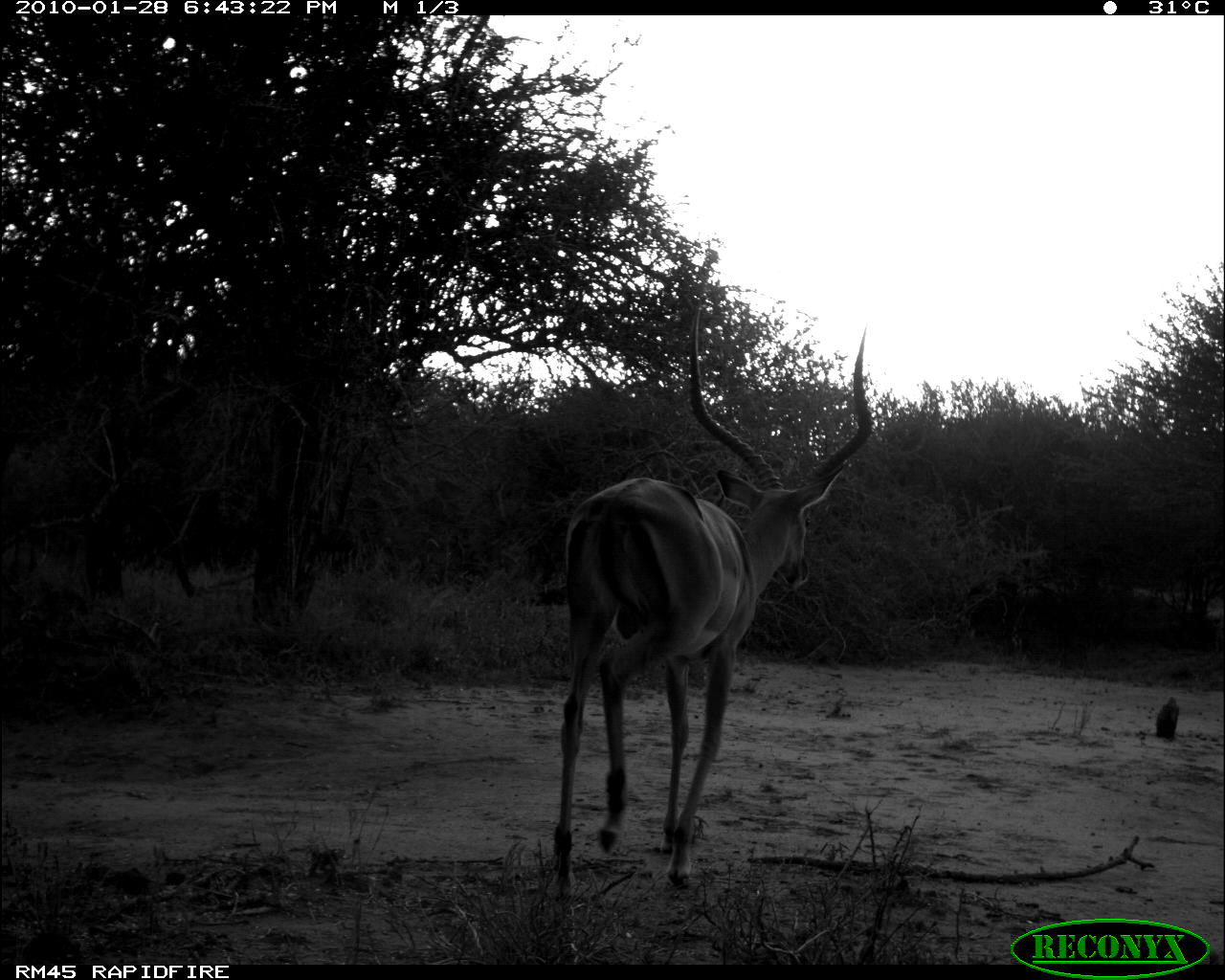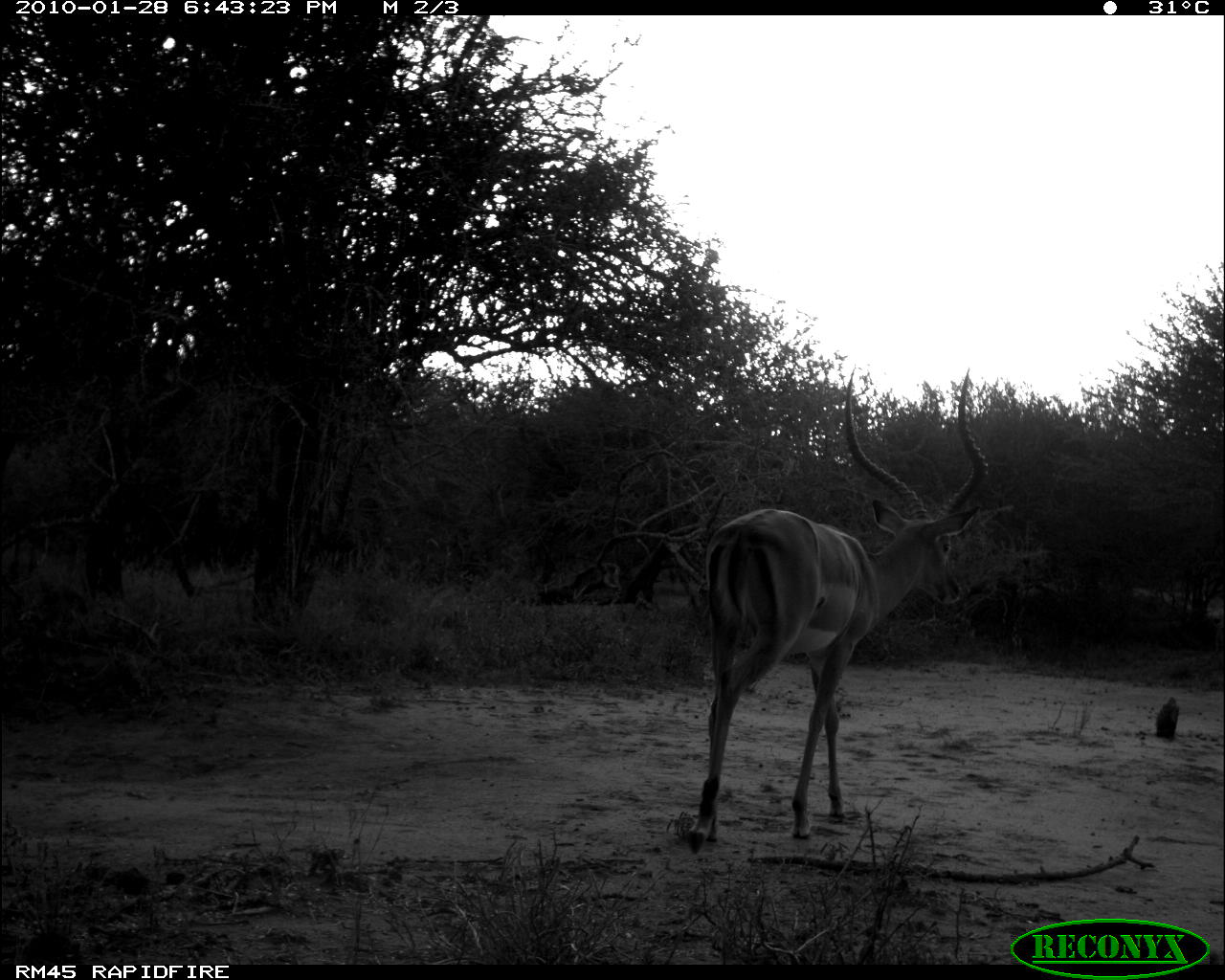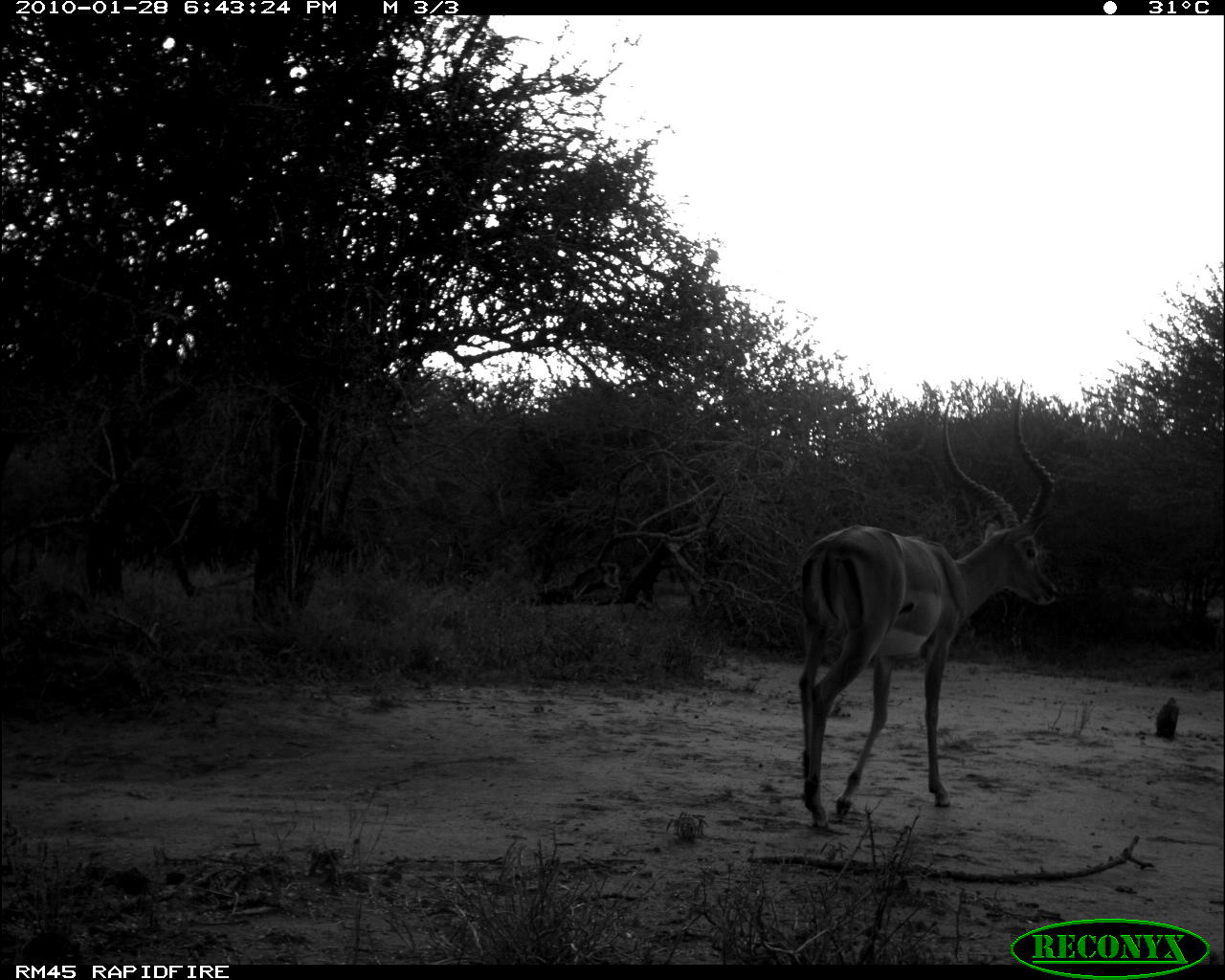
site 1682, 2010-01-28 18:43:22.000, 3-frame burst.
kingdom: Animalia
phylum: Chordata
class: Mammalia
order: Artiodactyla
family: Bovidae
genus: Aepyceros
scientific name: Aepyceros melampus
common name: impala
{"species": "Aepyceros melampus (impala)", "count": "1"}